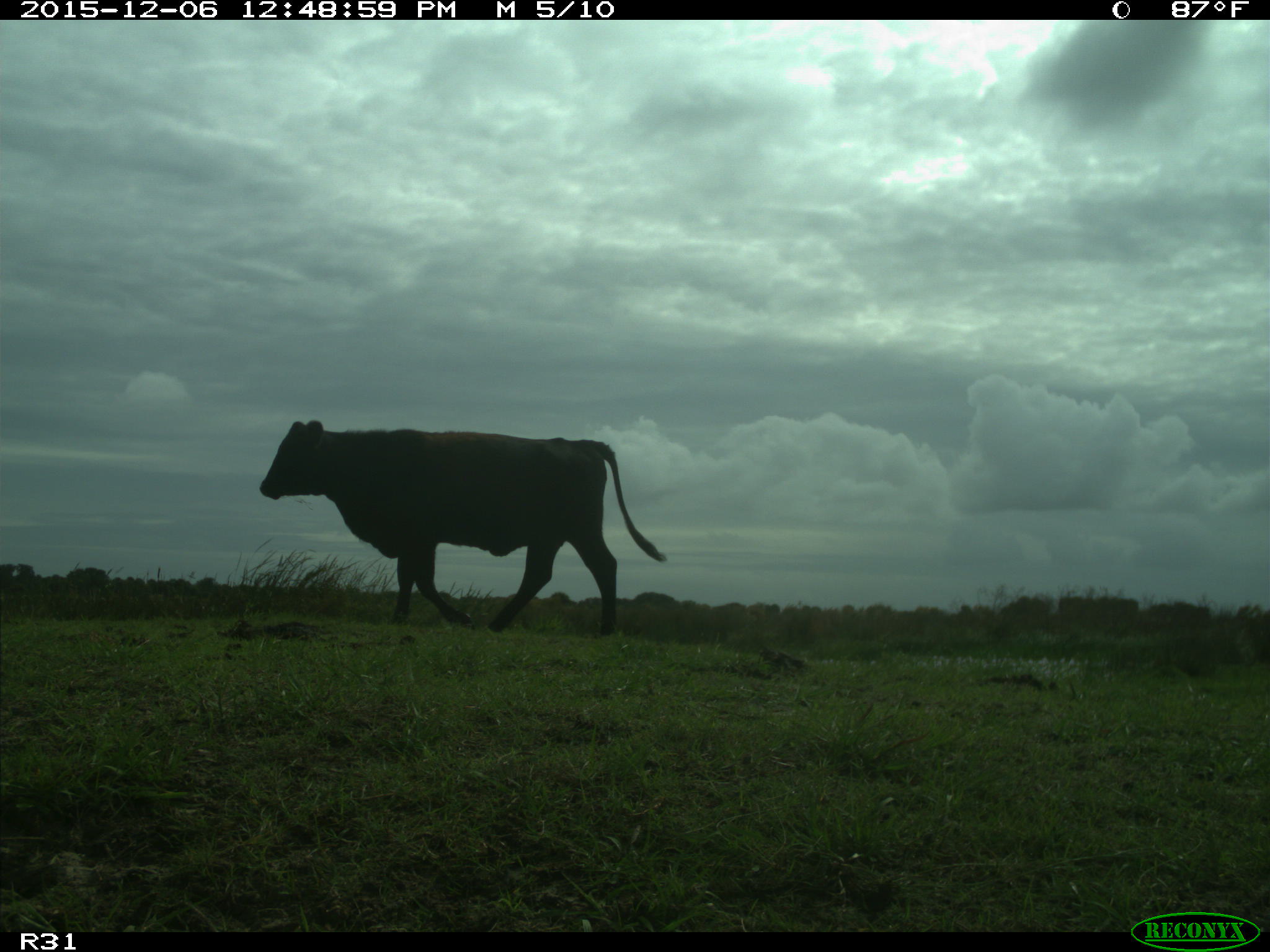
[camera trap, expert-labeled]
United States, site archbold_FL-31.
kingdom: Animalia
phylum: Chordata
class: Mammalia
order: Artiodactyla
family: Bovidae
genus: Bos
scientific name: Bos taurus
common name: domestic cow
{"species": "Bos taurus (domestic cow)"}